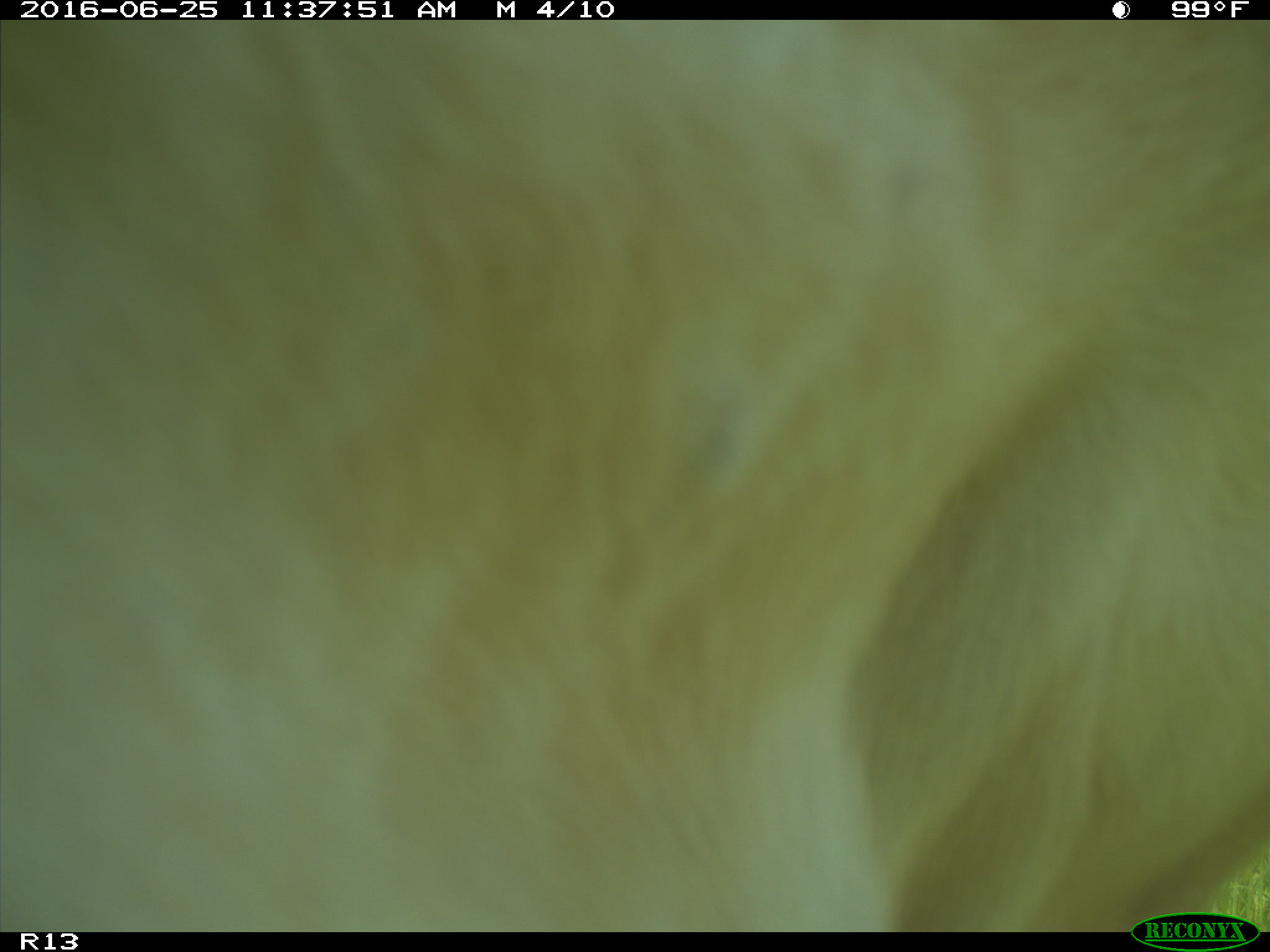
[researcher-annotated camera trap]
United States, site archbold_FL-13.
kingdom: Animalia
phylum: Chordata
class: Mammalia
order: Artiodactyla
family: Bovidae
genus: Bos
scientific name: Bos taurus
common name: domestic cow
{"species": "Bos taurus (domestic cow)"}